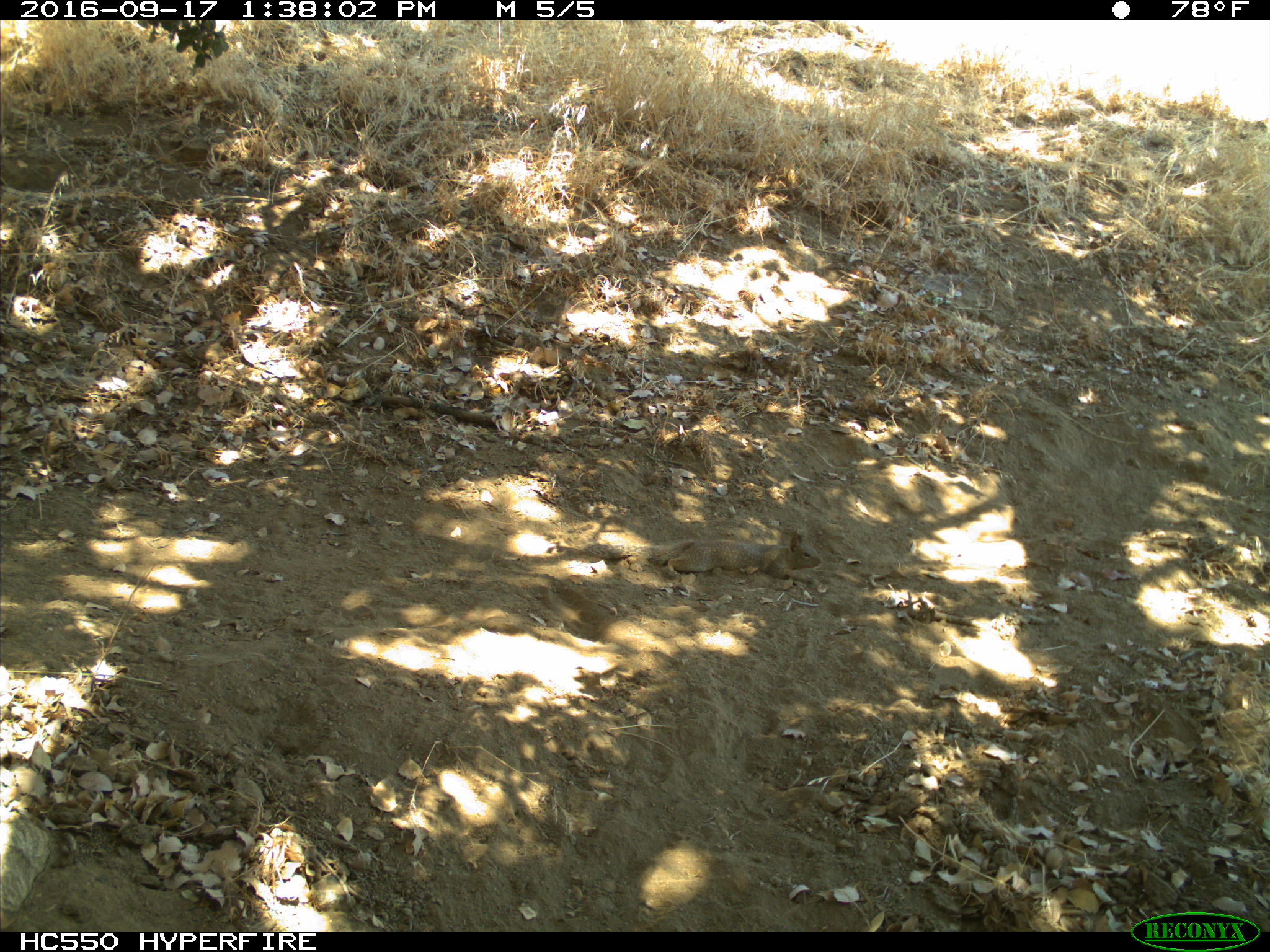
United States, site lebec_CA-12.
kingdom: Animalia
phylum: Chordata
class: Mammalia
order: Rodentia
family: Sciuridae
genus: Otospermophilus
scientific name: Otospermophilus beecheyi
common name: california ground squirrel